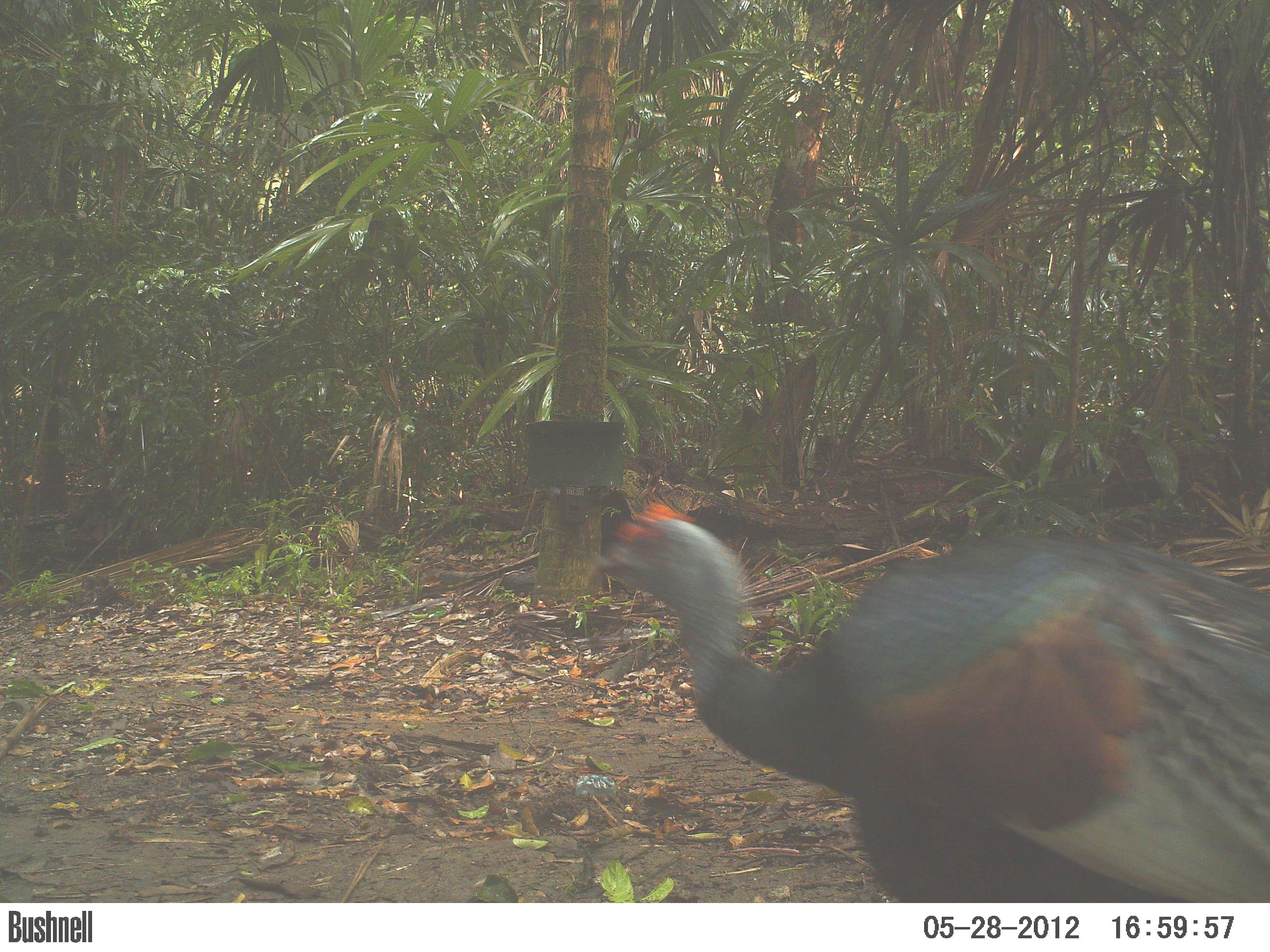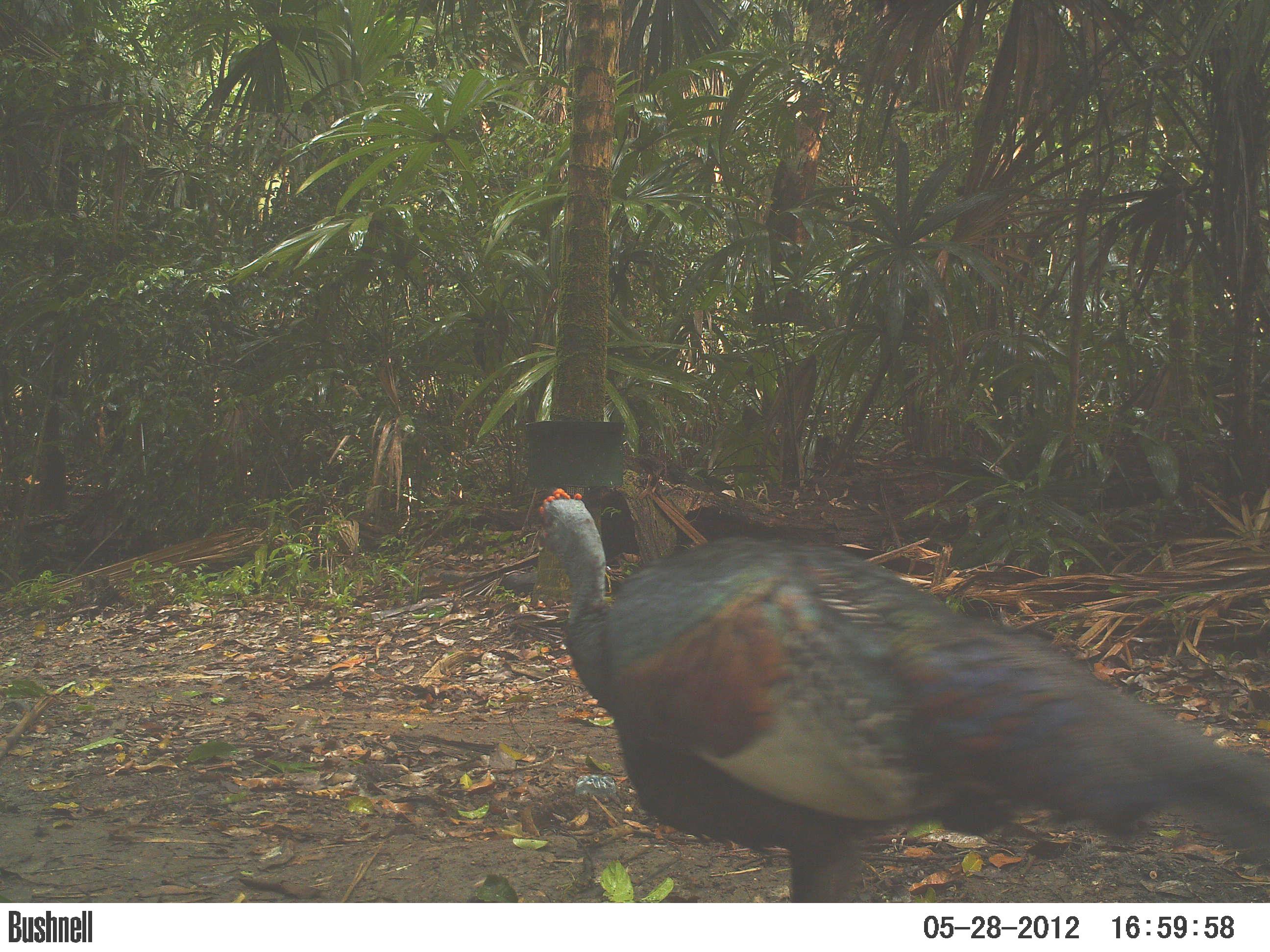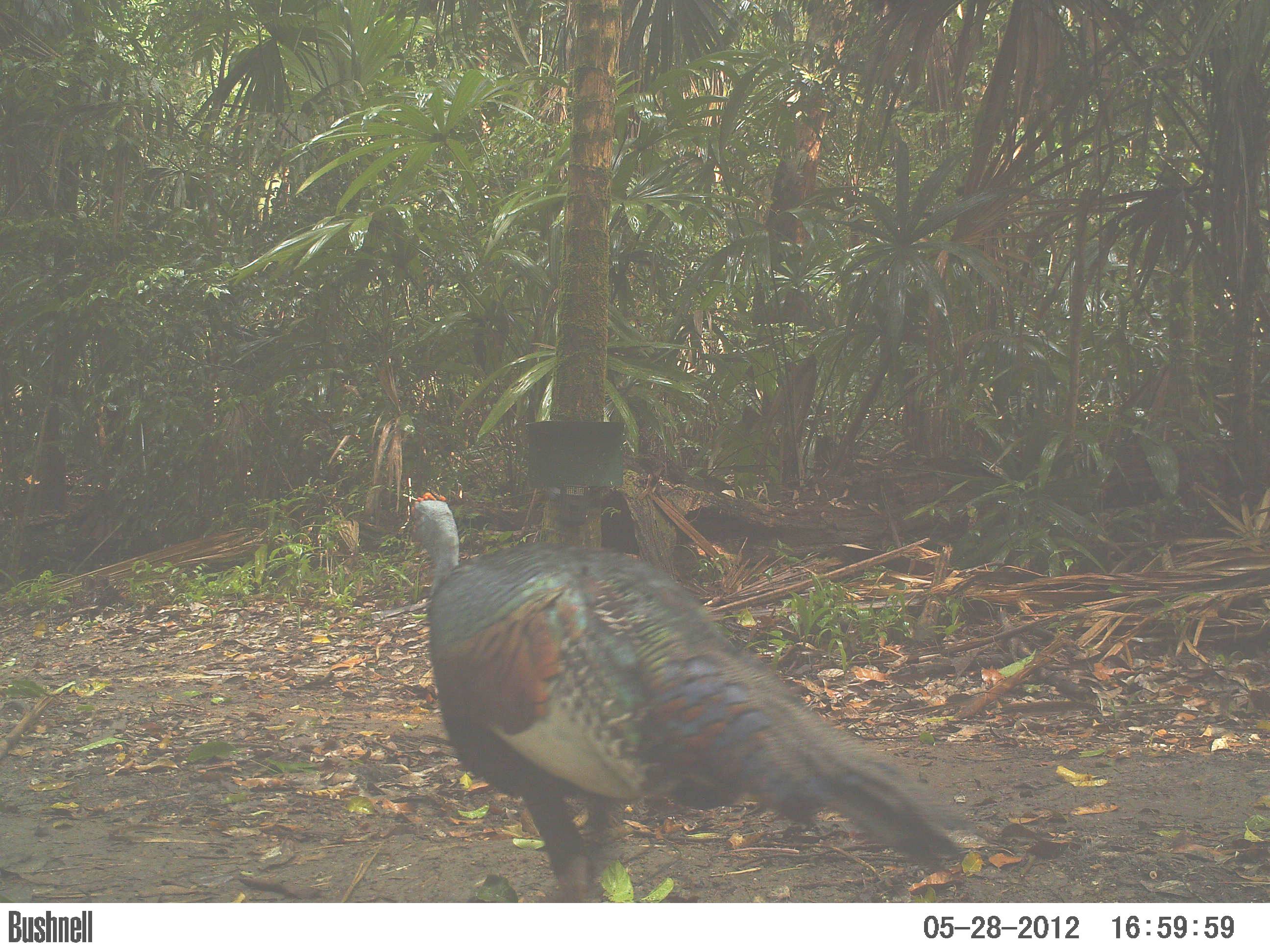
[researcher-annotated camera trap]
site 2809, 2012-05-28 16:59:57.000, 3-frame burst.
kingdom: Animalia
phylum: Chordata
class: Aves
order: Galliformes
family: Phasianidae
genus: Meleagris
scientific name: Meleagris ocellata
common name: ocellated turkey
Meleagris ocellata (ocellated turkey), count 1, age adult.